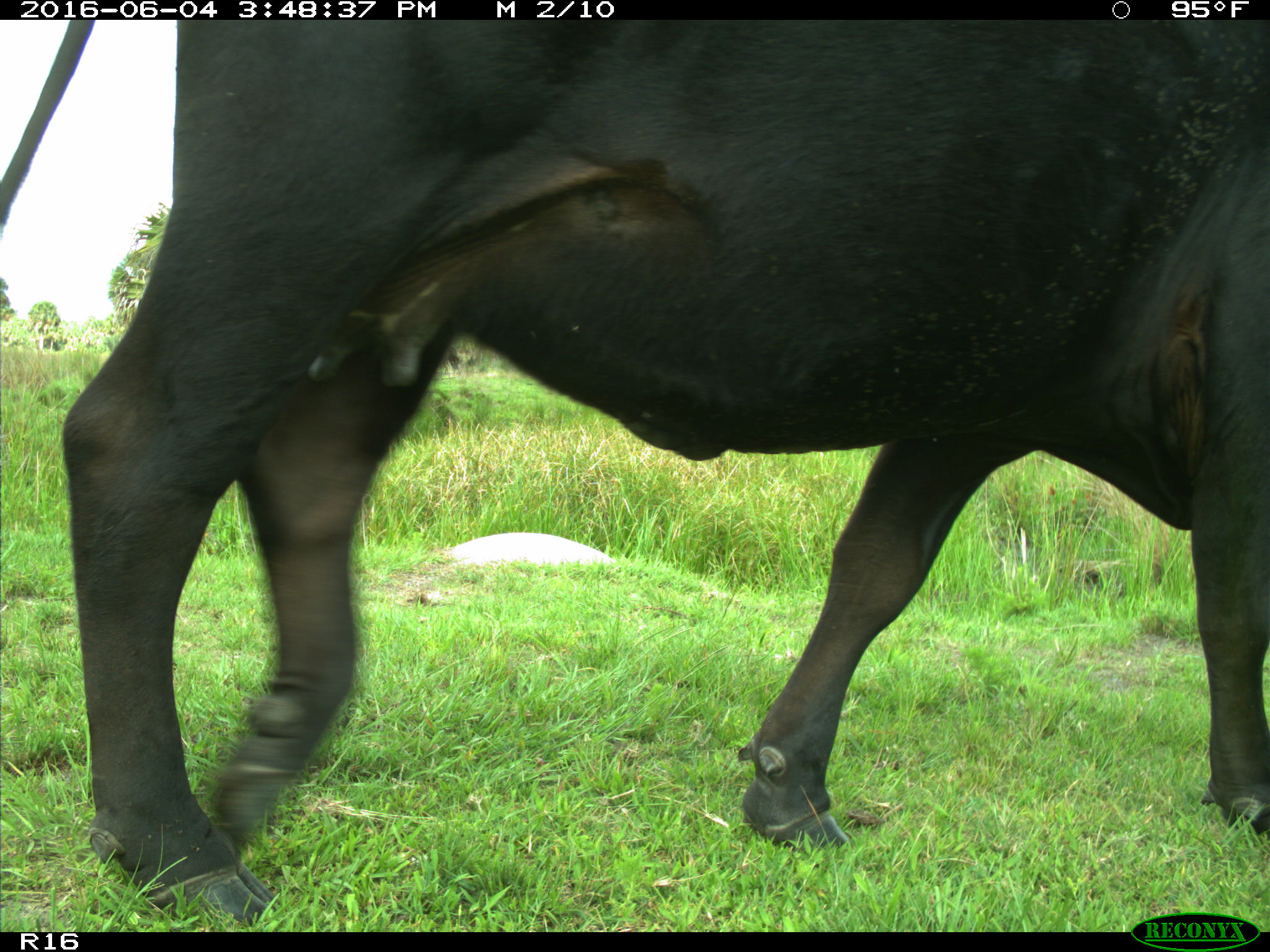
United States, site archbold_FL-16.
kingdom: Animalia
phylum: Chordata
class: Mammalia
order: Artiodactyla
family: Bovidae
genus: Bos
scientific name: Bos taurus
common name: domestic cow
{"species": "Bos taurus (domestic cow)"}